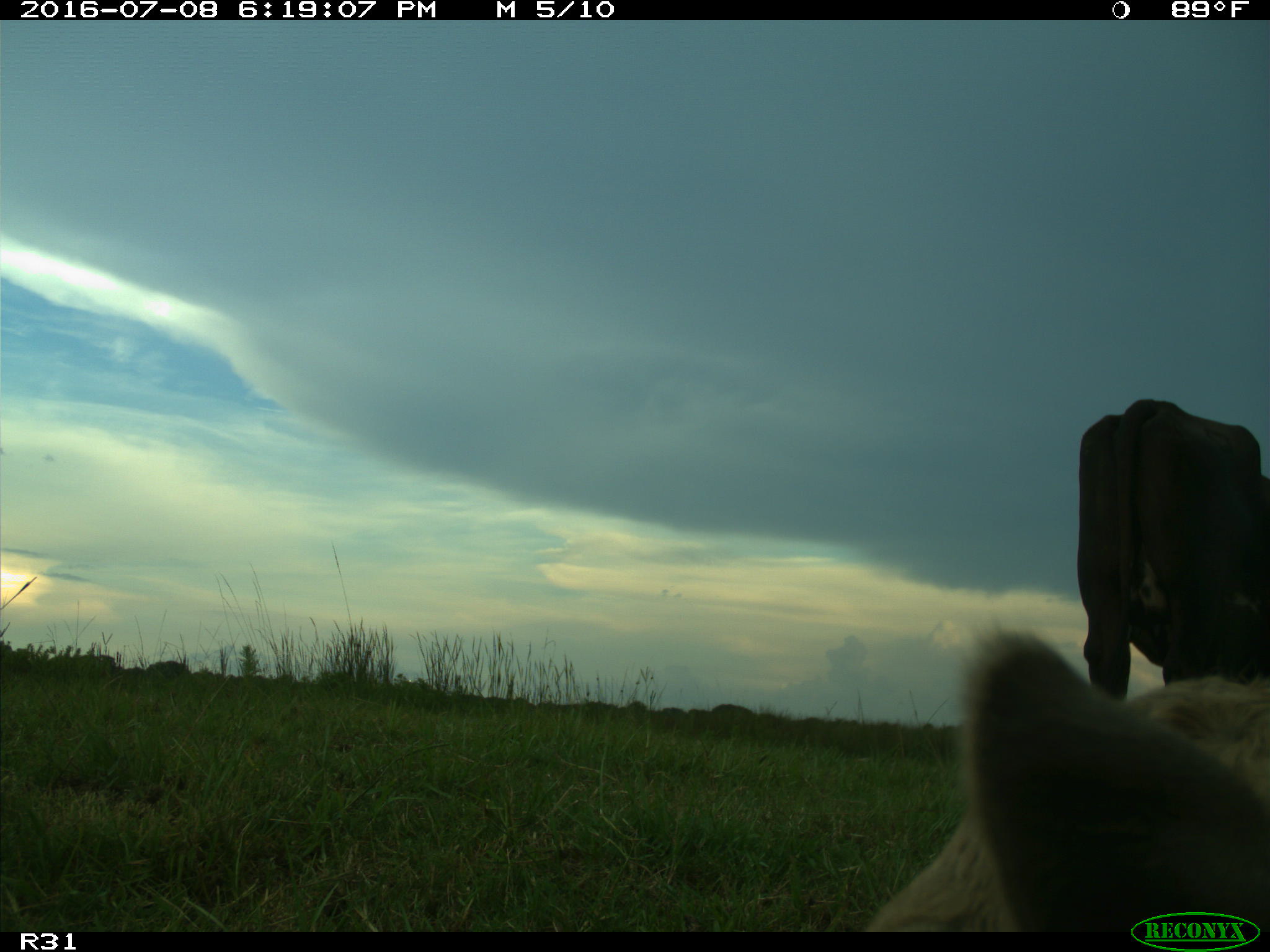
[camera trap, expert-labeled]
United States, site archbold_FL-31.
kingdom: Animalia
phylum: Chordata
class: Mammalia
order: Artiodactyla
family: Bovidae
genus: Bos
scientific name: Bos taurus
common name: domestic cow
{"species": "Bos taurus (domestic cow)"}